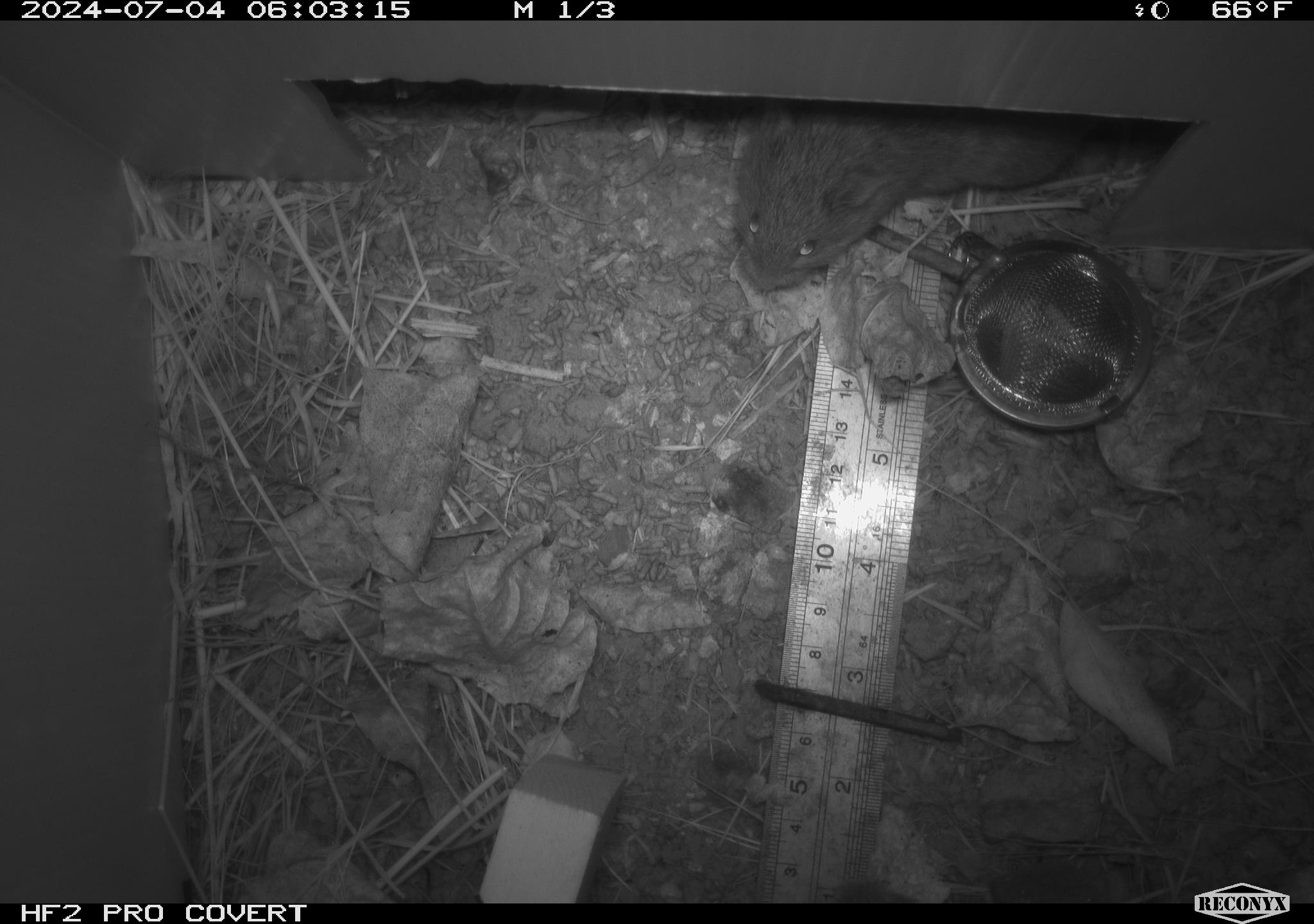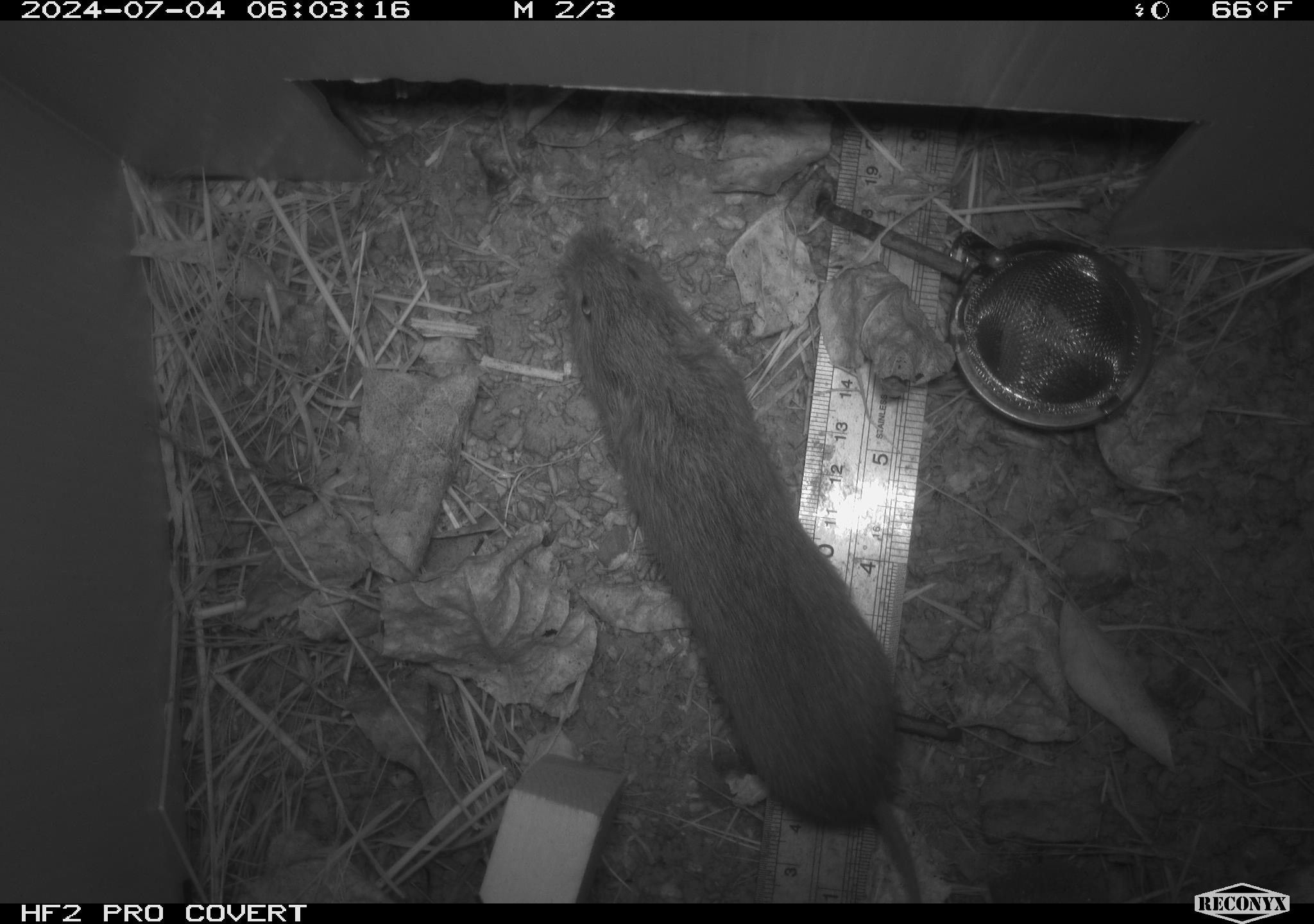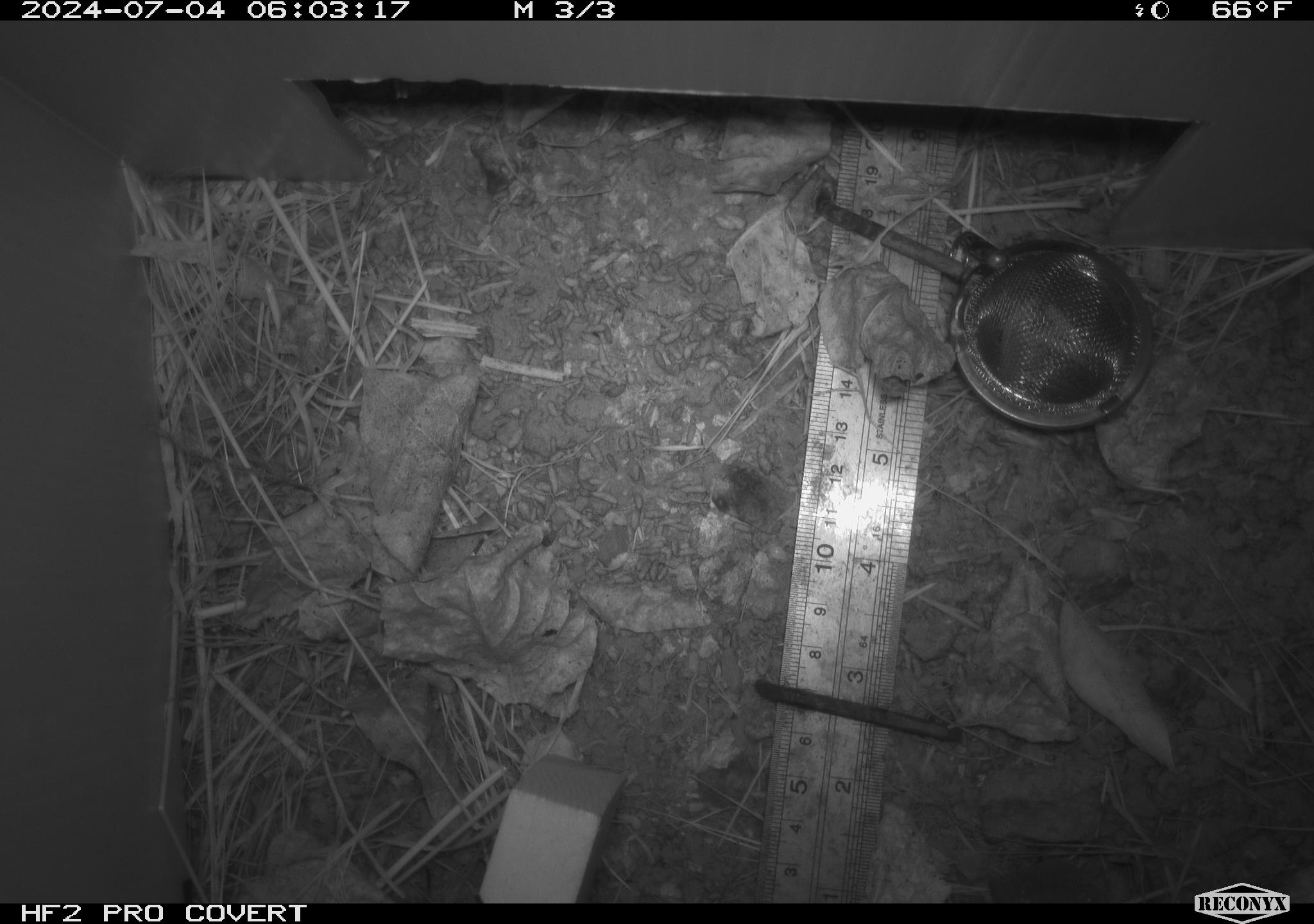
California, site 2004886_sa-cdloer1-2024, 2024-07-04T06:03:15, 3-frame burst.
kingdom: Animalia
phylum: Chordata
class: Mammalia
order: Rodentia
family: Cricetidae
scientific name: Arvicolinae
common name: voles, lemmings, and muskrats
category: arvicolinae subfamily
Arvicolinae subfamily (voles, lemmings, and muskrats) (Arvicolinae).